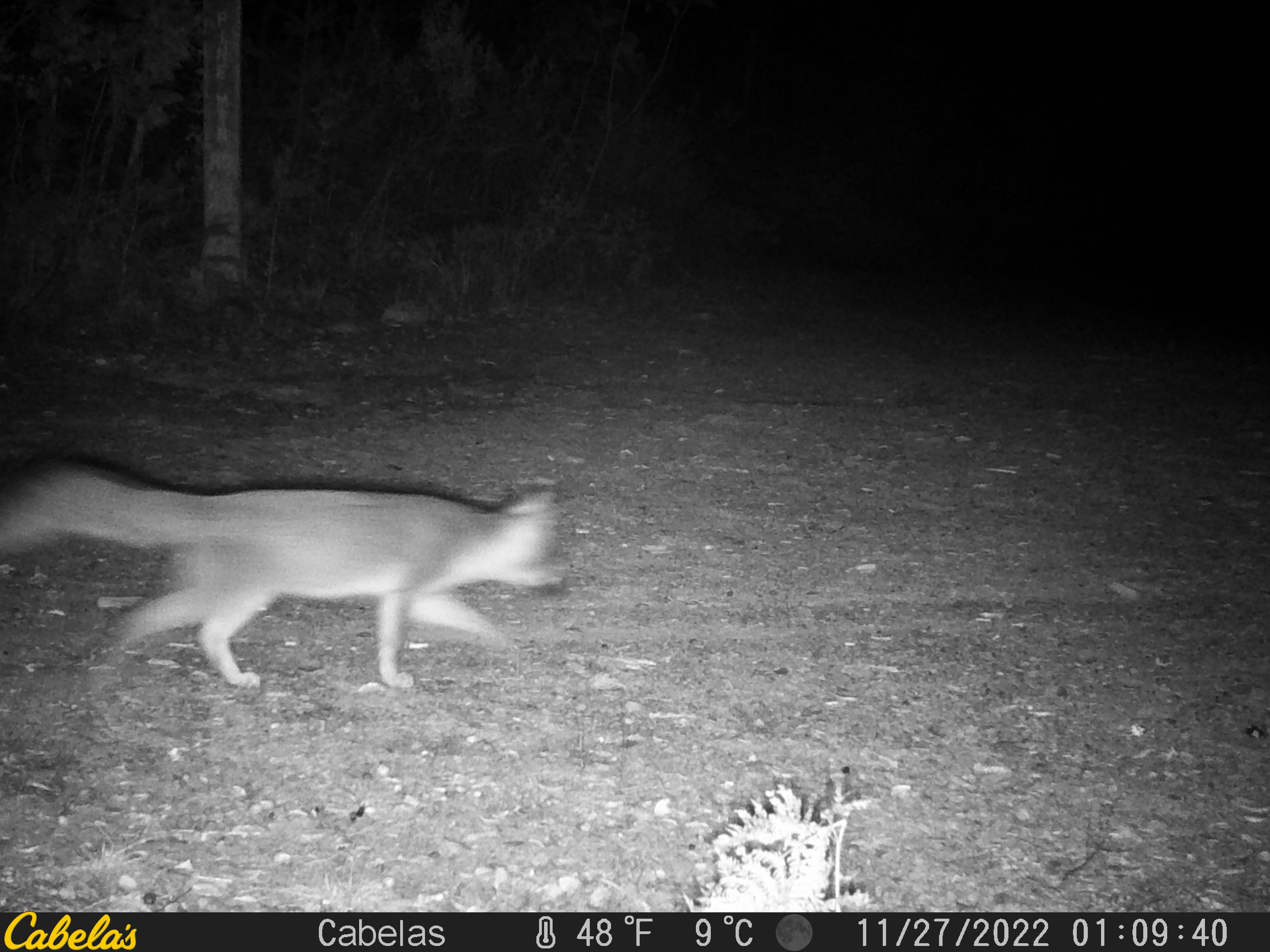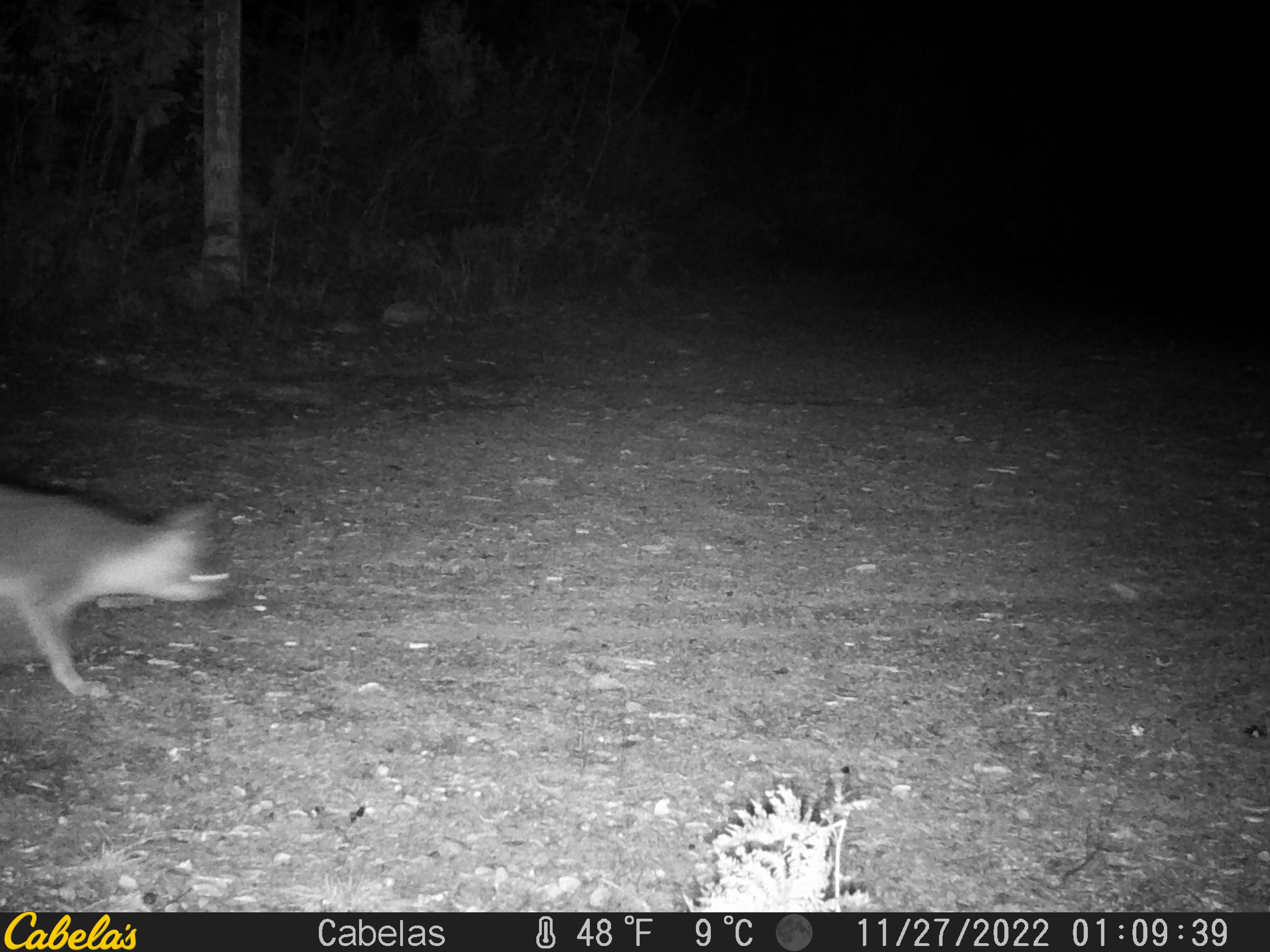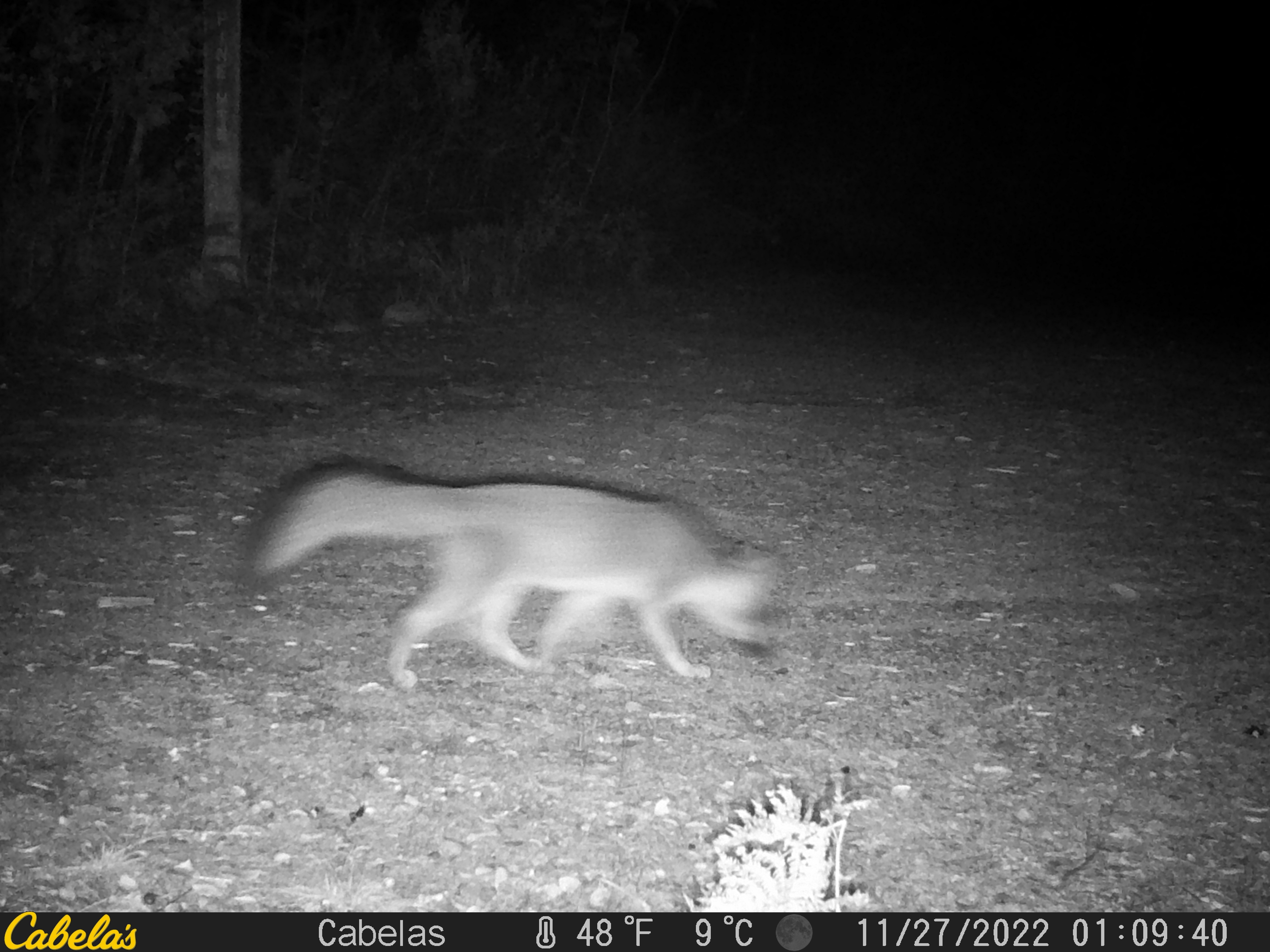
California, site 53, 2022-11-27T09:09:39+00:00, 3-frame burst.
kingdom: Animalia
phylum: Chordata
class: Mammalia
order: Carnivora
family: Canidae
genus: Urocyon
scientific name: Urocyon cinereoargenteus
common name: gray fox